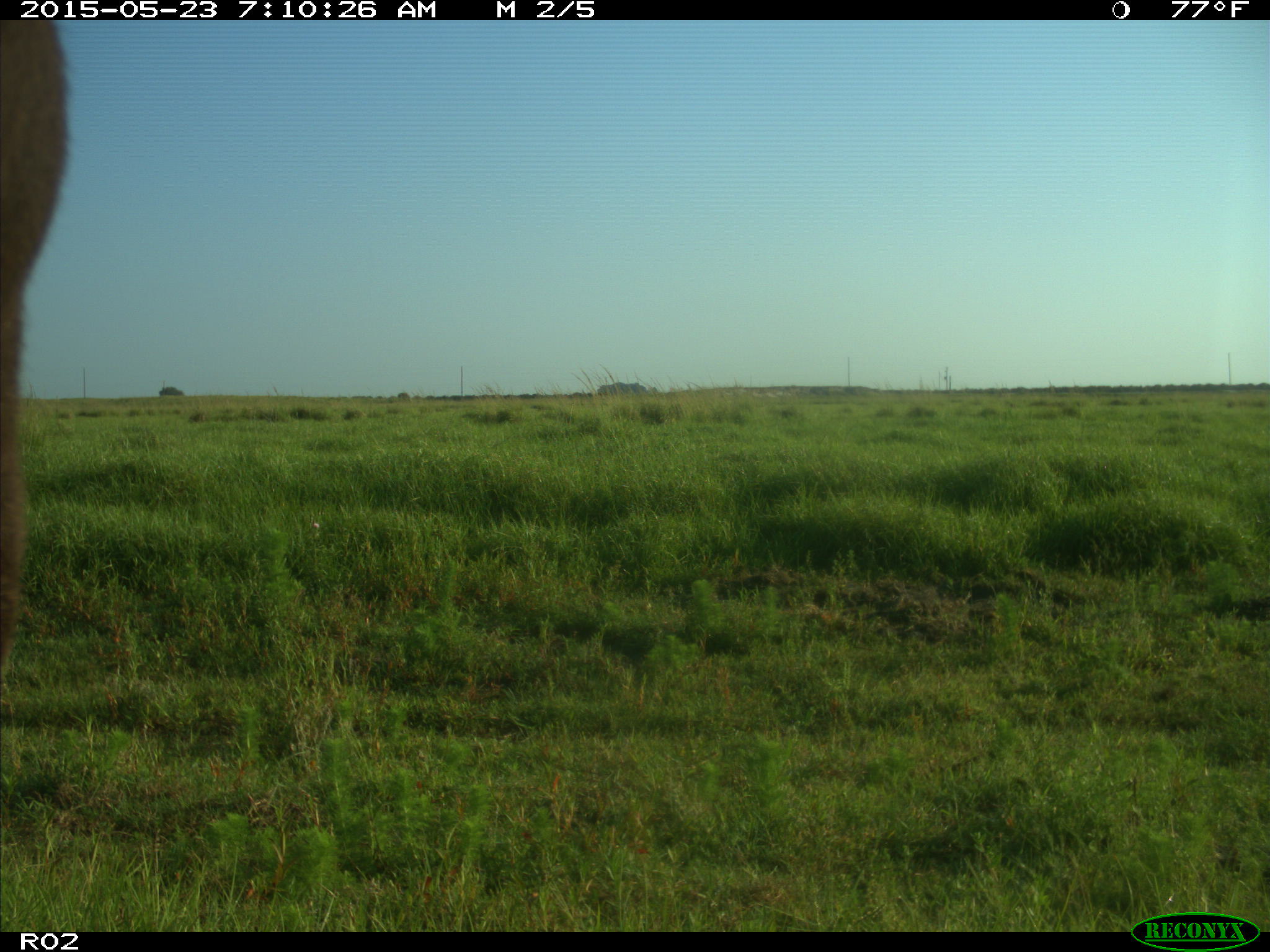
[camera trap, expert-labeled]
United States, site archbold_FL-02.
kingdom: Animalia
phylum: Chordata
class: Mammalia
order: Artiodactyla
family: Bovidae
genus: Bos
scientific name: Bos taurus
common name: domestic cow